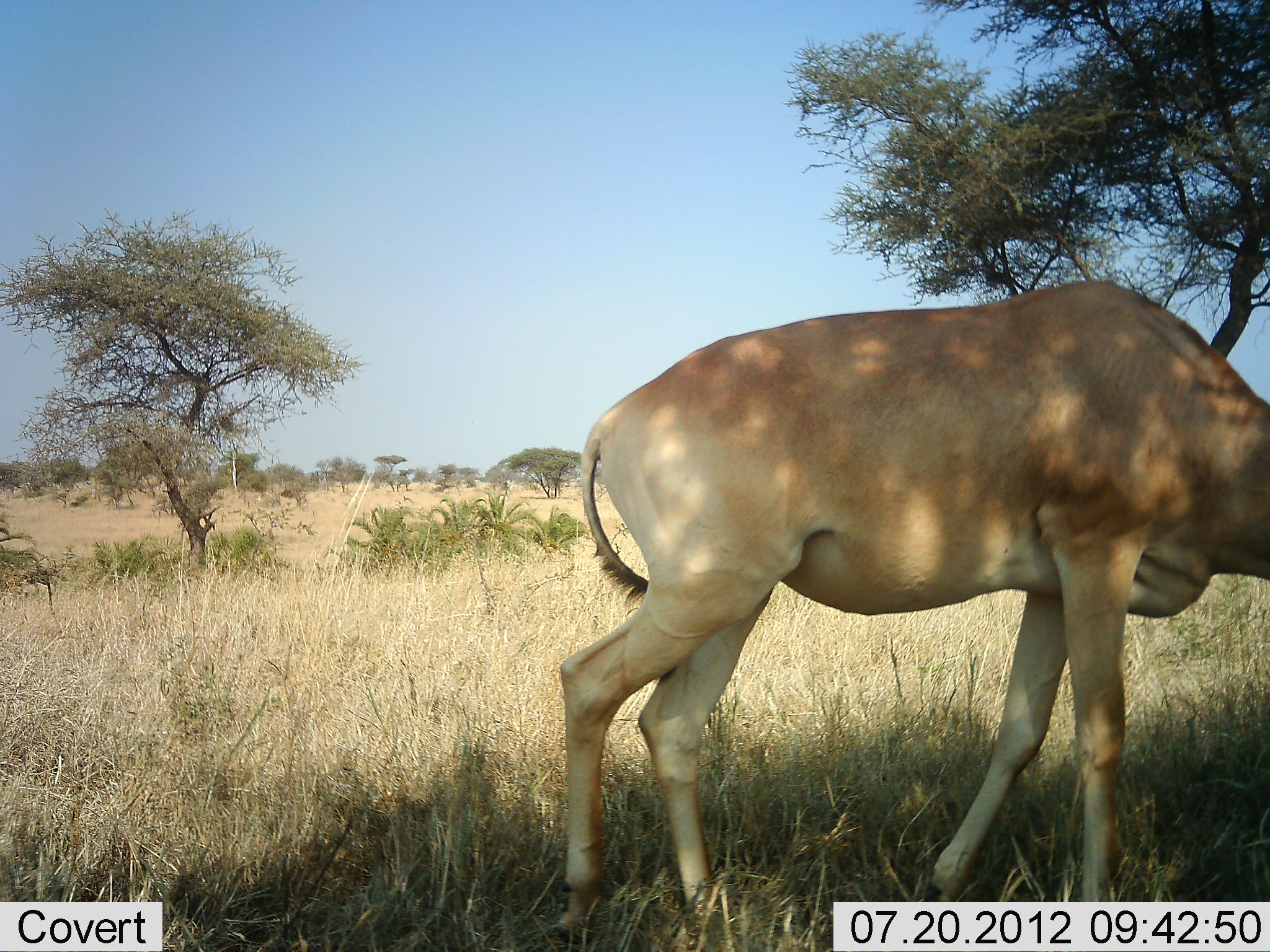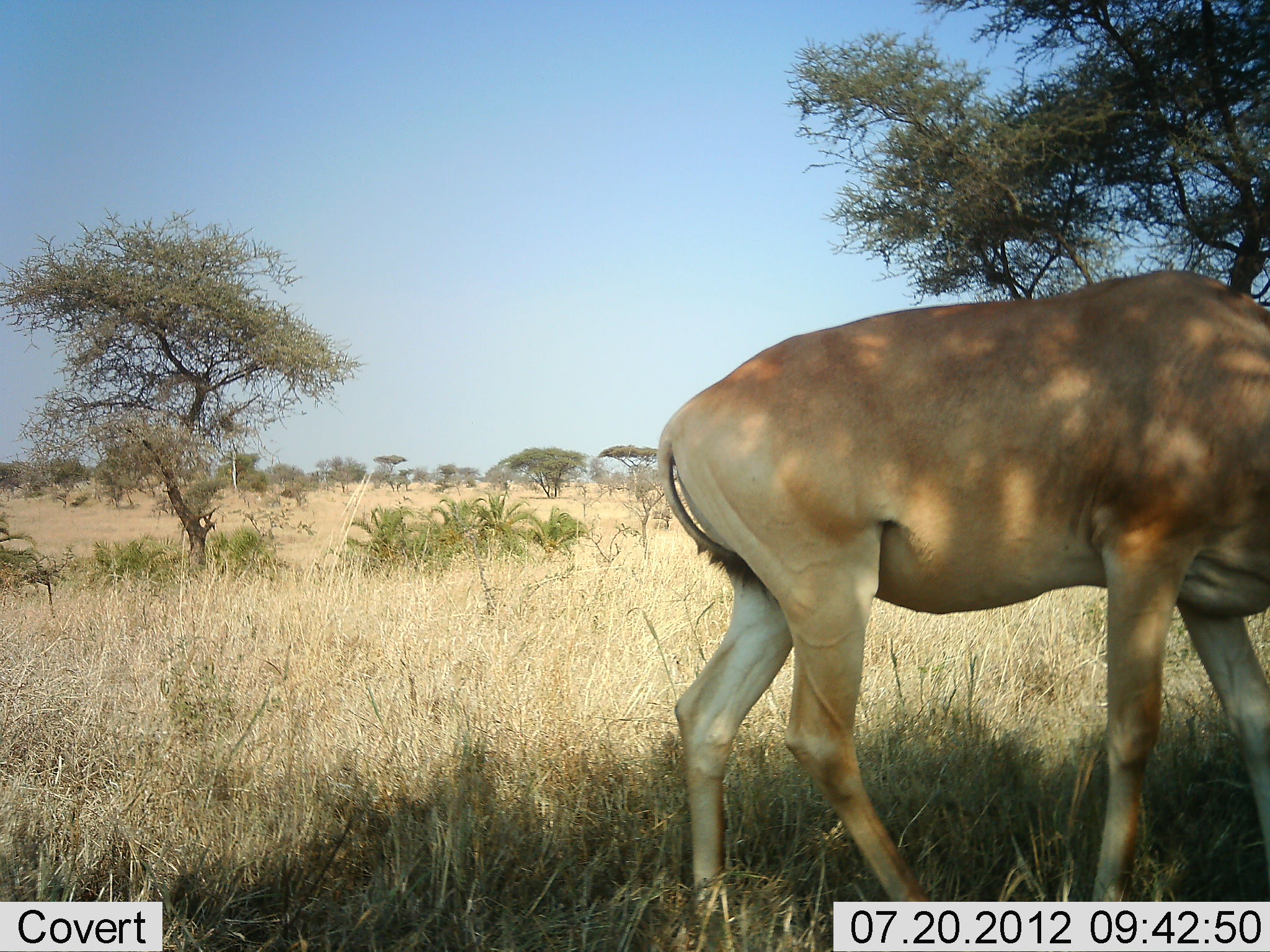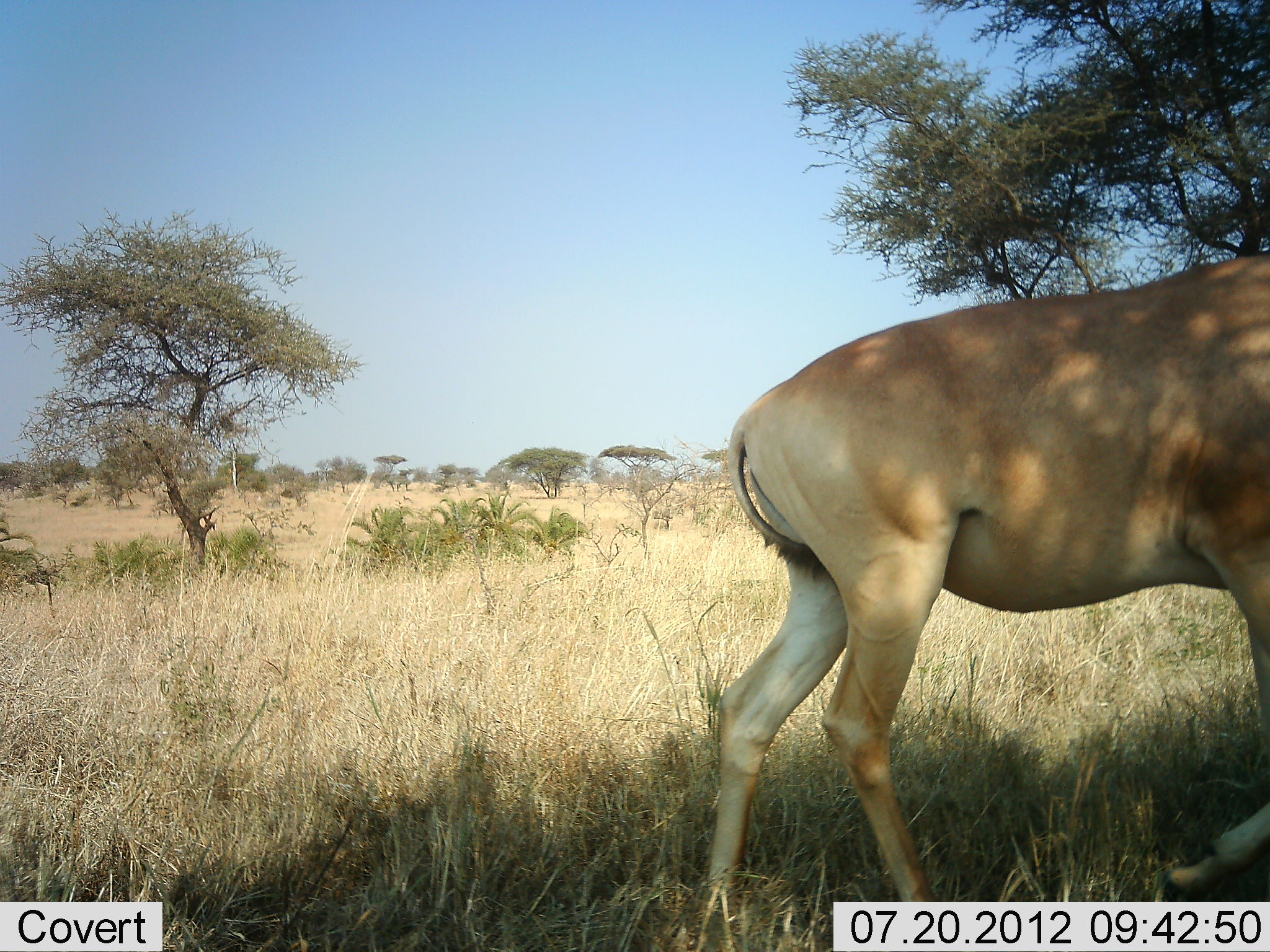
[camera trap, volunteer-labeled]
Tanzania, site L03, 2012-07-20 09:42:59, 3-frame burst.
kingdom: Animalia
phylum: Chordata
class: Mammalia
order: Artiodactyla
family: Bovidae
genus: Alcelaphus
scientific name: Alcelaphus buselaphus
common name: hartebeest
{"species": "hartebeest (Alcelaphus buselaphus)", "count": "1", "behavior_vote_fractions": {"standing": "10%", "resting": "0%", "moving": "100%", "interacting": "0%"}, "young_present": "0%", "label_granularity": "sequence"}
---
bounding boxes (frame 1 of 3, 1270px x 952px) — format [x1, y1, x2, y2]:
animal: [545, 281, 1270, 944]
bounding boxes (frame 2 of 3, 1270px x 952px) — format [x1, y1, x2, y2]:
animal: [657, 273, 1270, 916]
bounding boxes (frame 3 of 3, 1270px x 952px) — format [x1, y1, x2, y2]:
animal: [707, 256, 1270, 902]